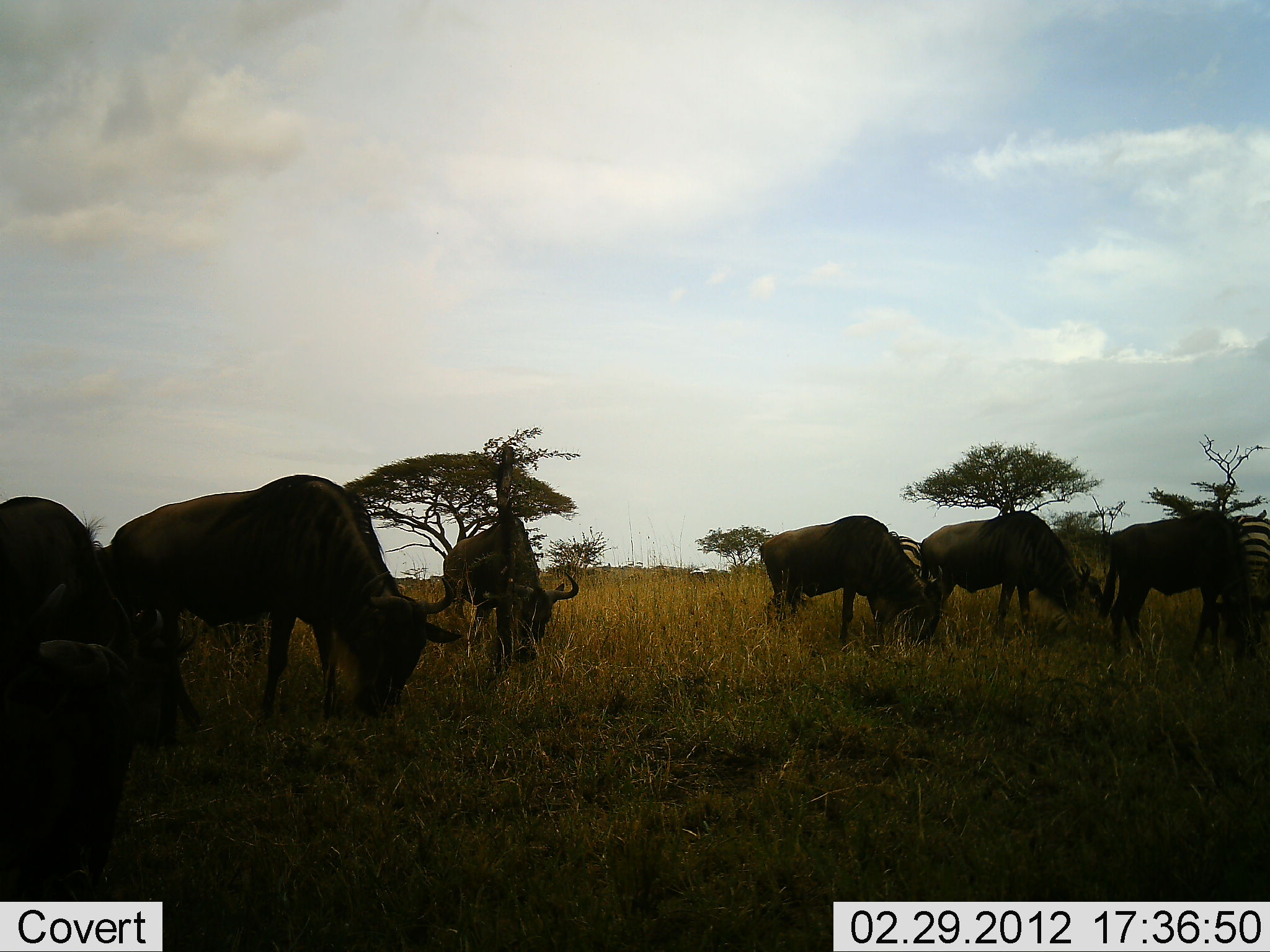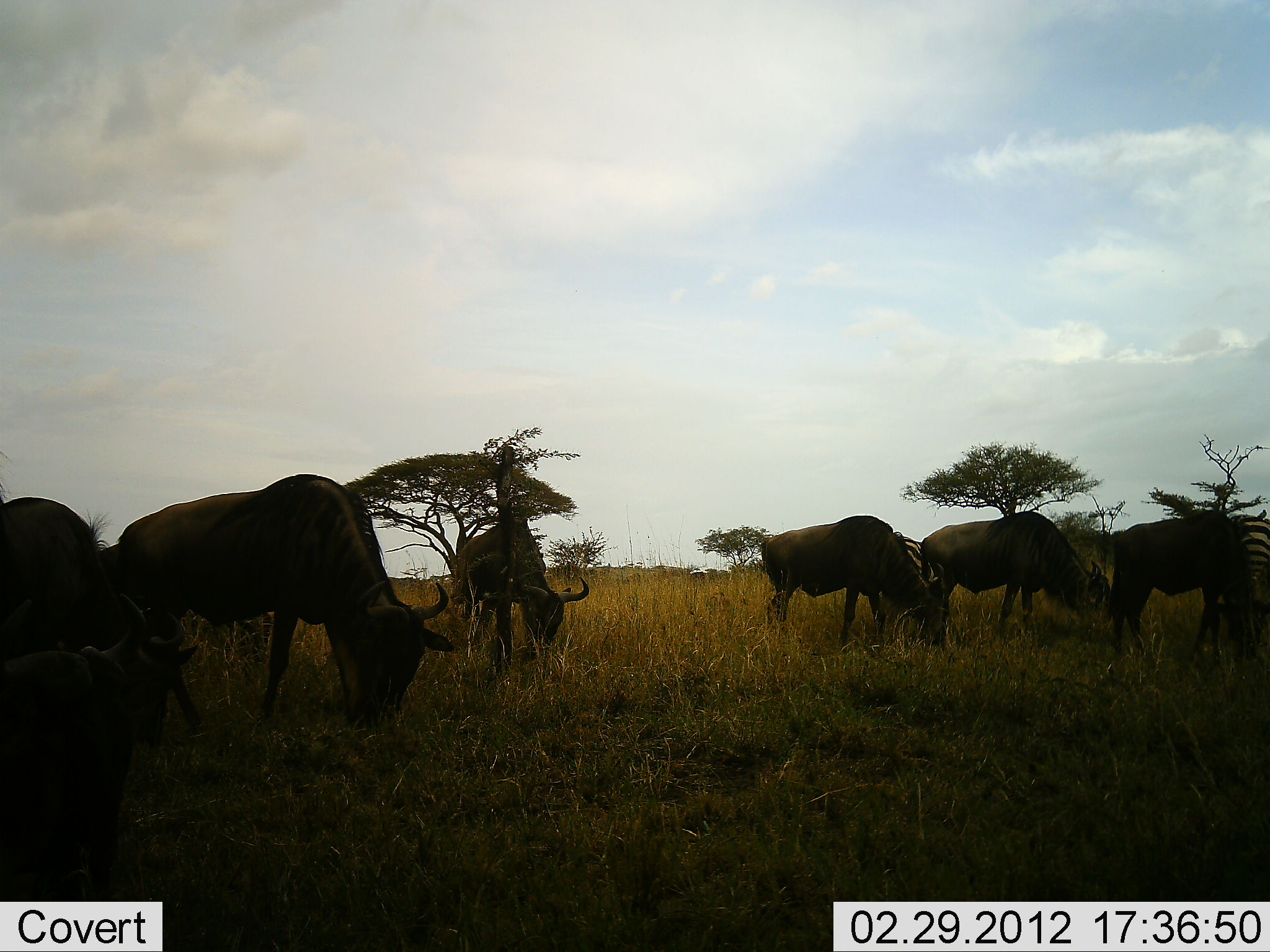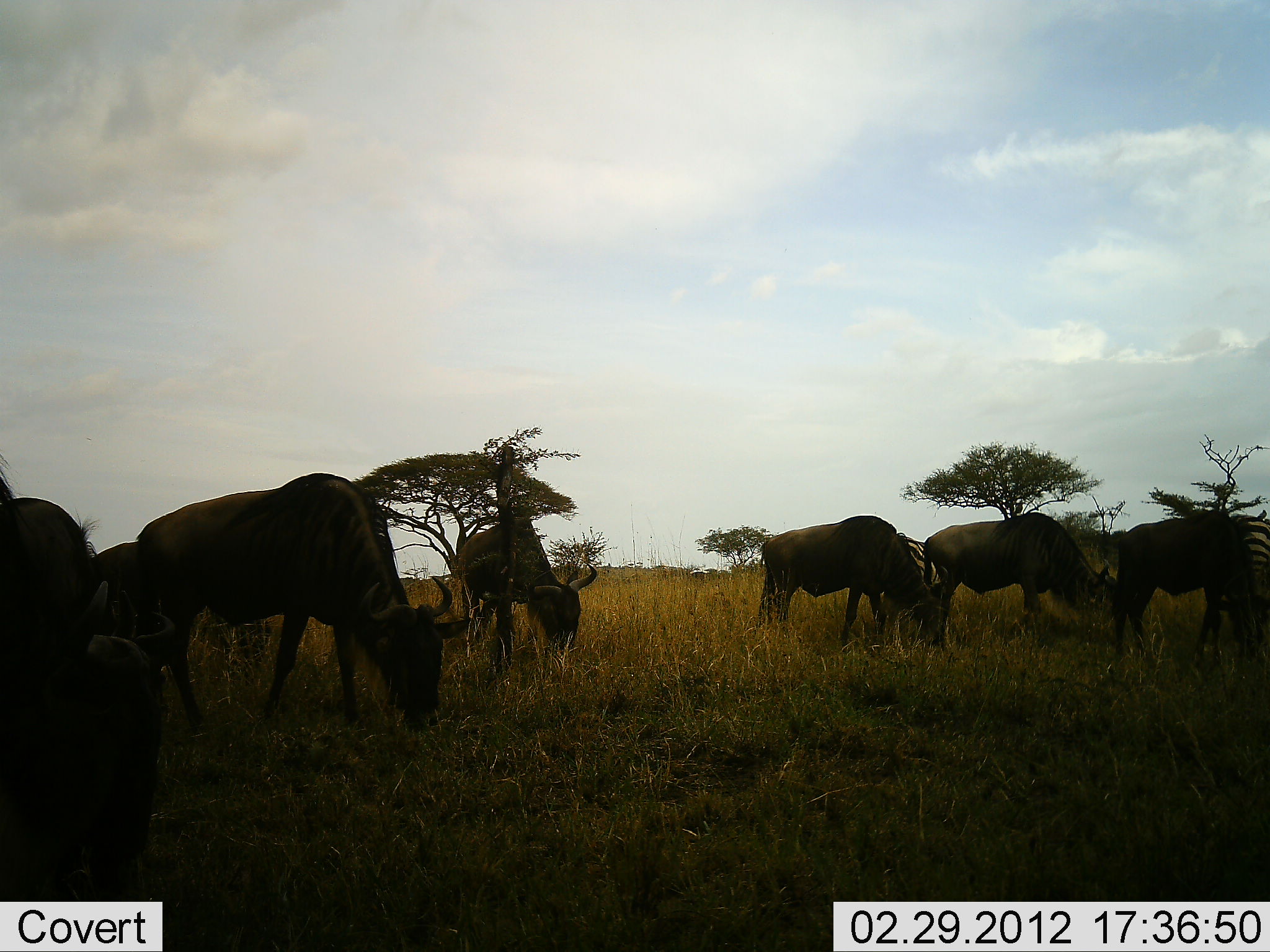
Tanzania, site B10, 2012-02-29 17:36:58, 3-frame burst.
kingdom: Animalia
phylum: Chordata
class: Mammalia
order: Artiodactyla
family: Bovidae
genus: Connochaetes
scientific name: Connochaetes taurinus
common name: blue wildebeest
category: wildebeest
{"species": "wildebeest (blue wildebeest) (Connochaetes taurinus)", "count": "6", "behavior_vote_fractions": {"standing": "0%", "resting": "7%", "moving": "0%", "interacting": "0%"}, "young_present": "7%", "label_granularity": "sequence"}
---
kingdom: Animalia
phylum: Chordata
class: Mammalia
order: Perissodactyla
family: Equidae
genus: Equus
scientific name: Equus quagga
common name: plains zebra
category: zebra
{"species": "zebra (plains zebra) (Equus quagga)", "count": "2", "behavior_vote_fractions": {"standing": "18%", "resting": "0%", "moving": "0%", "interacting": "0%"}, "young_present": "0%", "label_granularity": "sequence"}